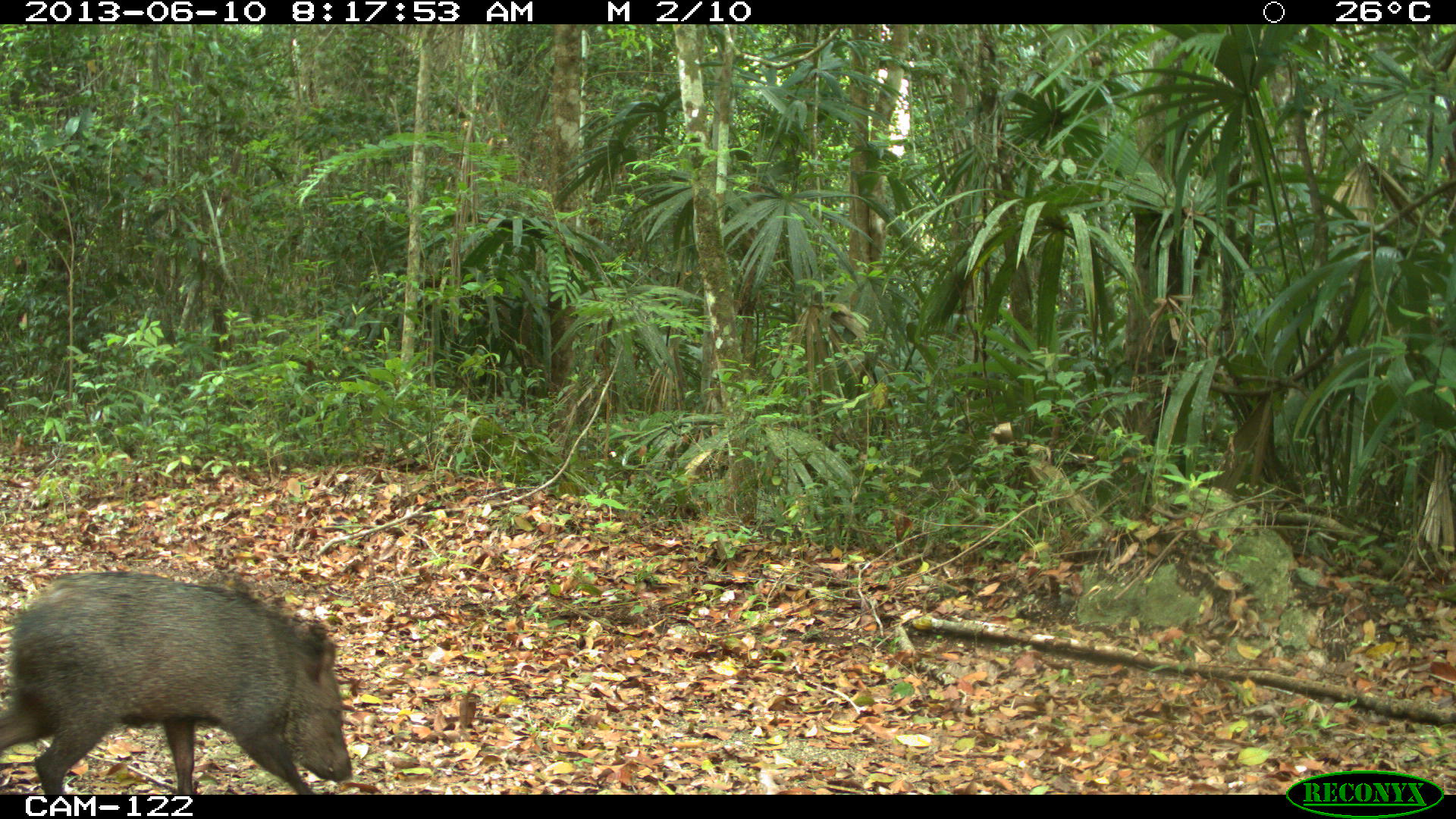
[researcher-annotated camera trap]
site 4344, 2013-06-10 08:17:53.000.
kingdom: Animalia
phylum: Chordata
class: Mammalia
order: Artiodactyla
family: Tayassuidae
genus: Pecari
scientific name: Pecari tajacu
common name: collared peccary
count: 1